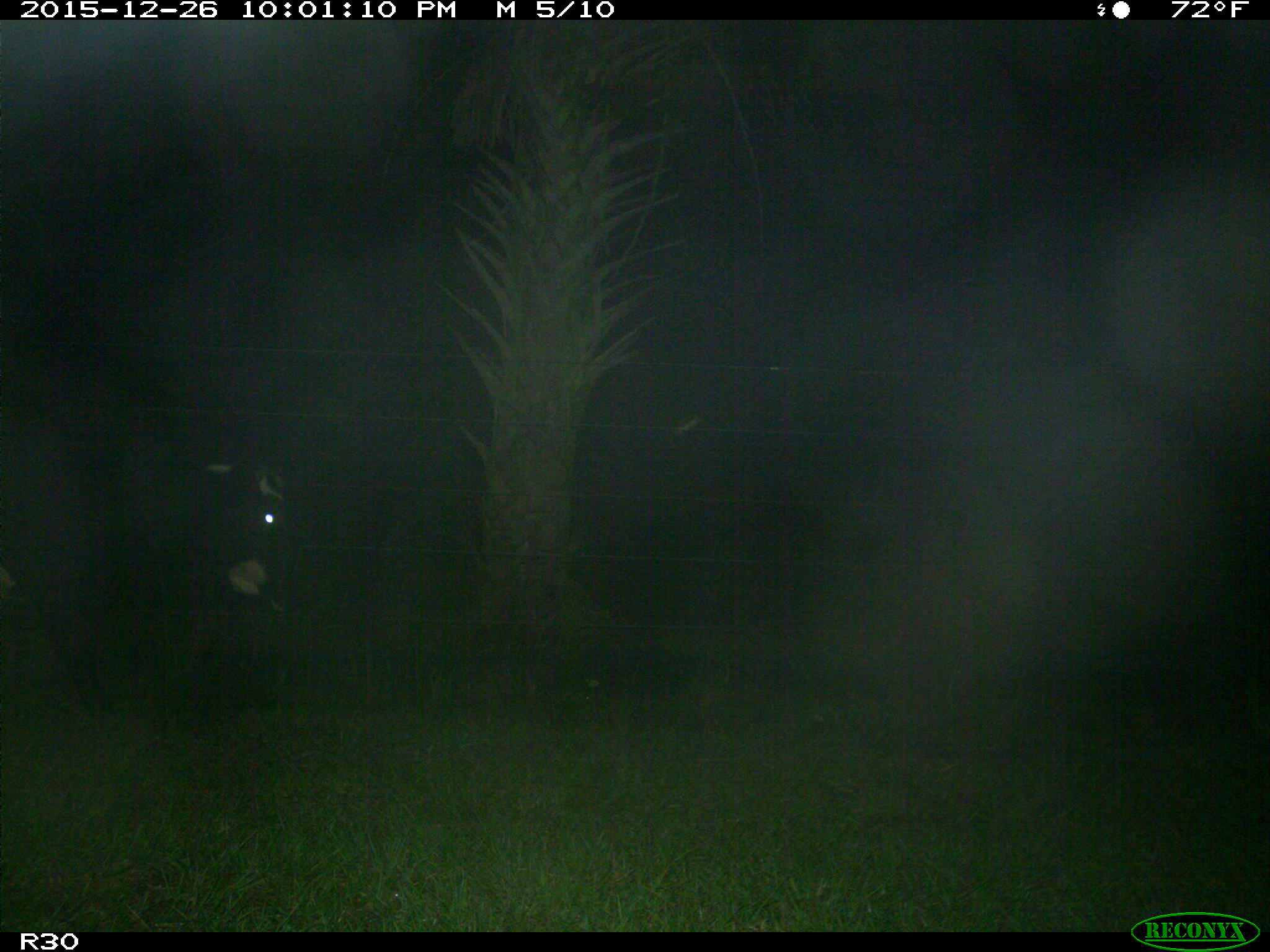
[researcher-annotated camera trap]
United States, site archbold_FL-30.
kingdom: Animalia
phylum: Chordata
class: Mammalia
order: Artiodactyla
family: Bovidae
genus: Bos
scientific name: Bos taurus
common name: domestic cow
Bos taurus (domestic cow).